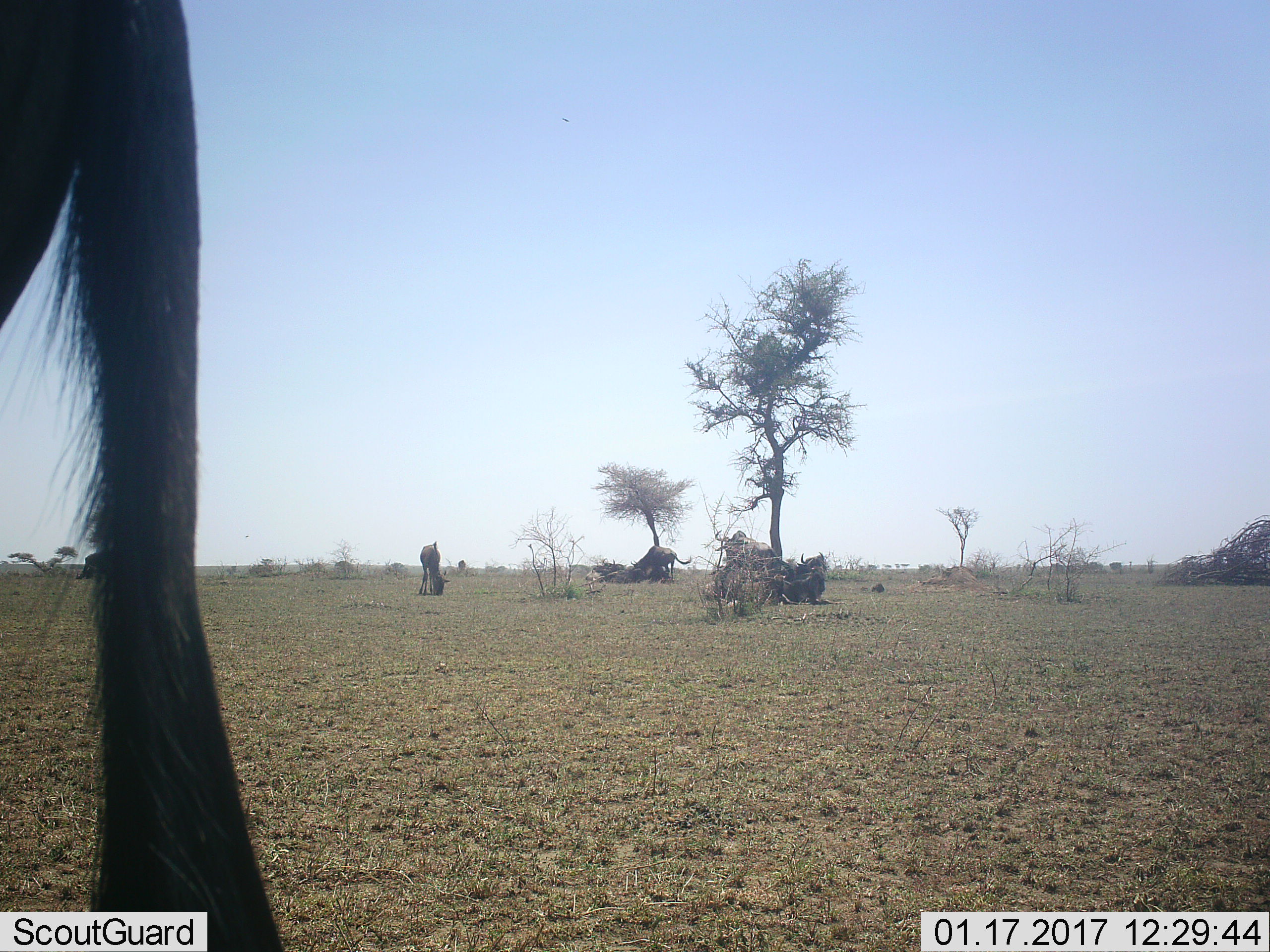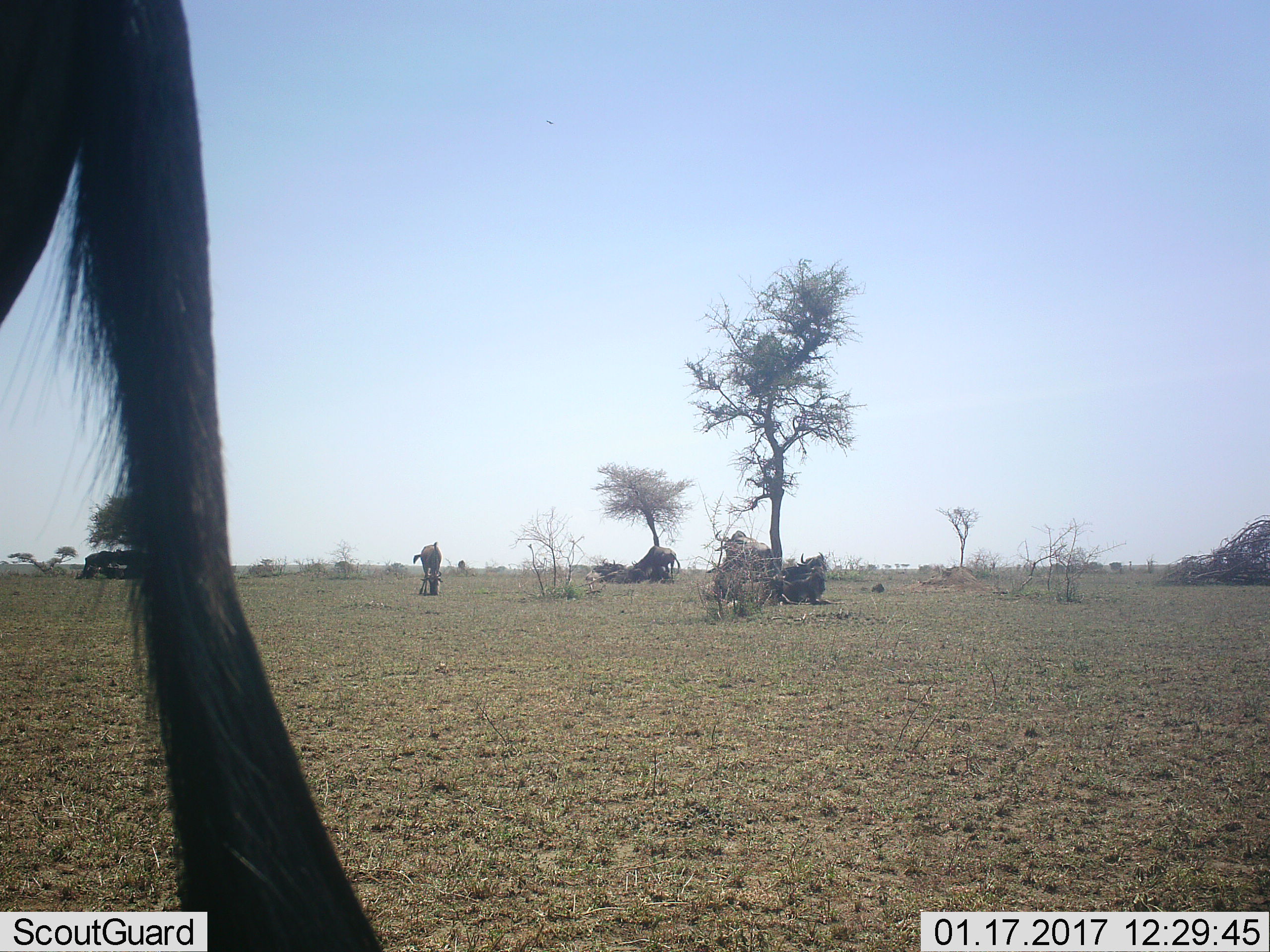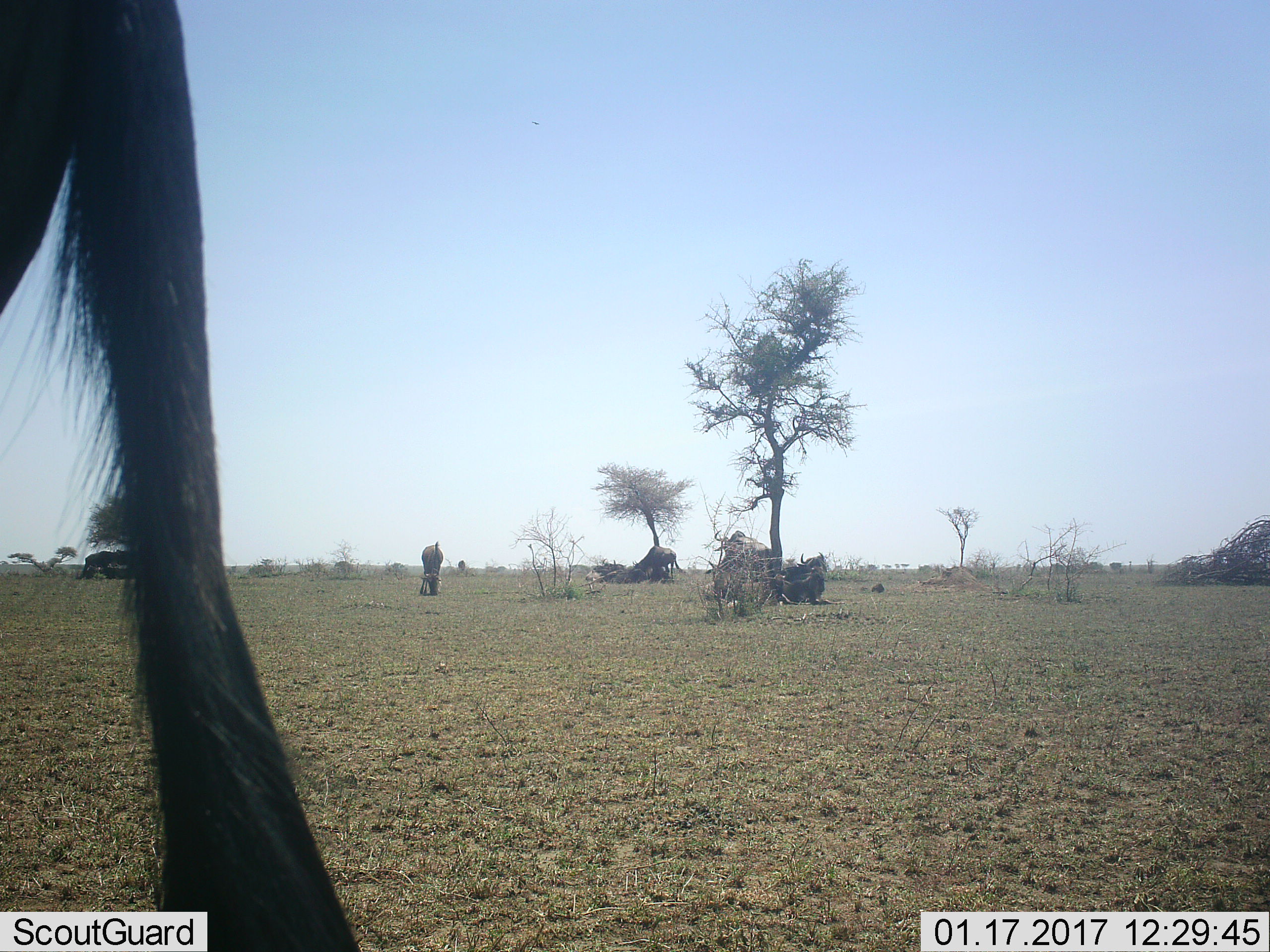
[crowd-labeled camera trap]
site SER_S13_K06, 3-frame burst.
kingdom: Animalia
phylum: Chordata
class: Mammalia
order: Artiodactyla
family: Bovidae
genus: Connochaetes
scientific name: Connochaetes taurinus taurinus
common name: blue wildebeest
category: wildebeestblue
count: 11-50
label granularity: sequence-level